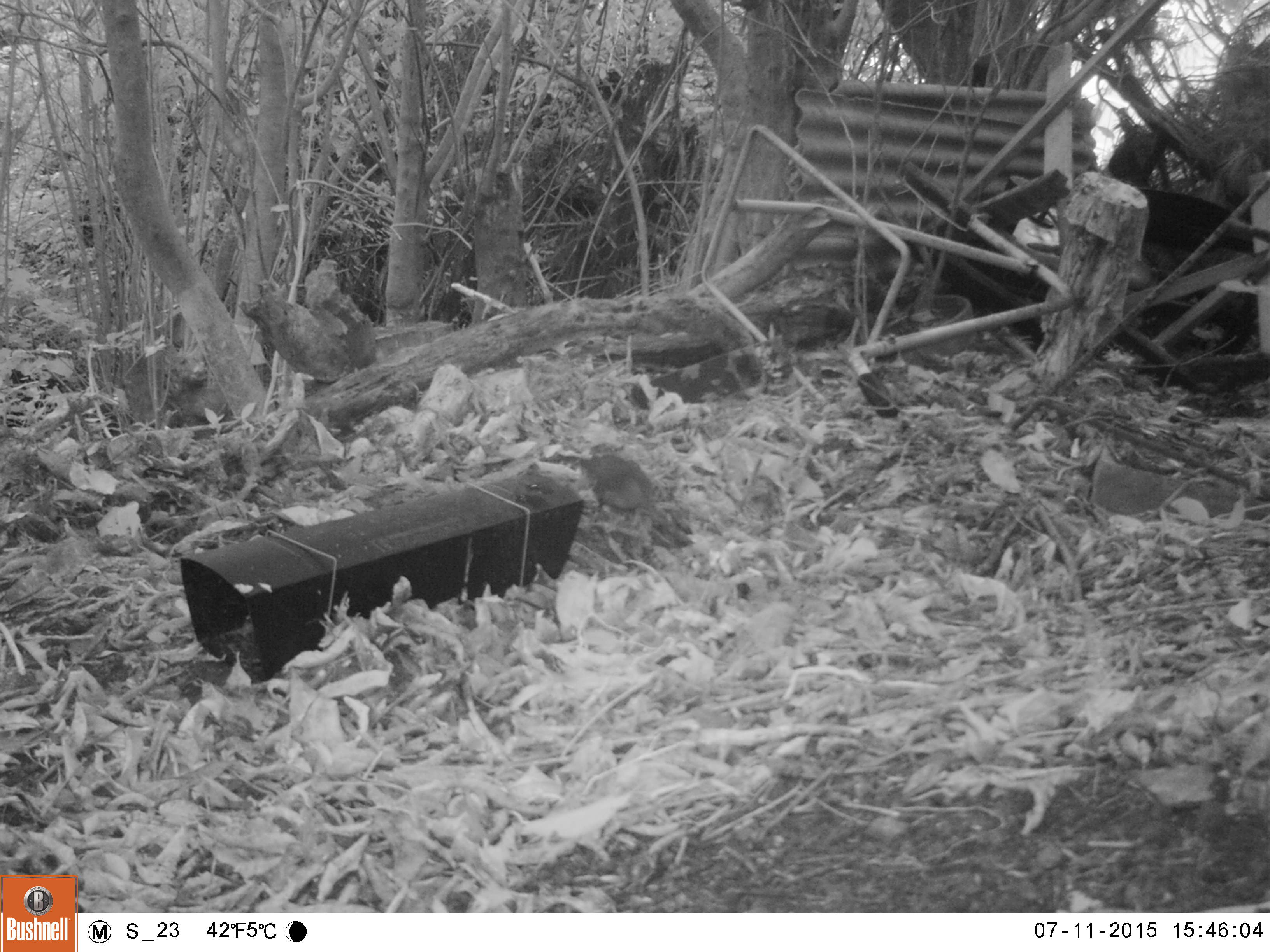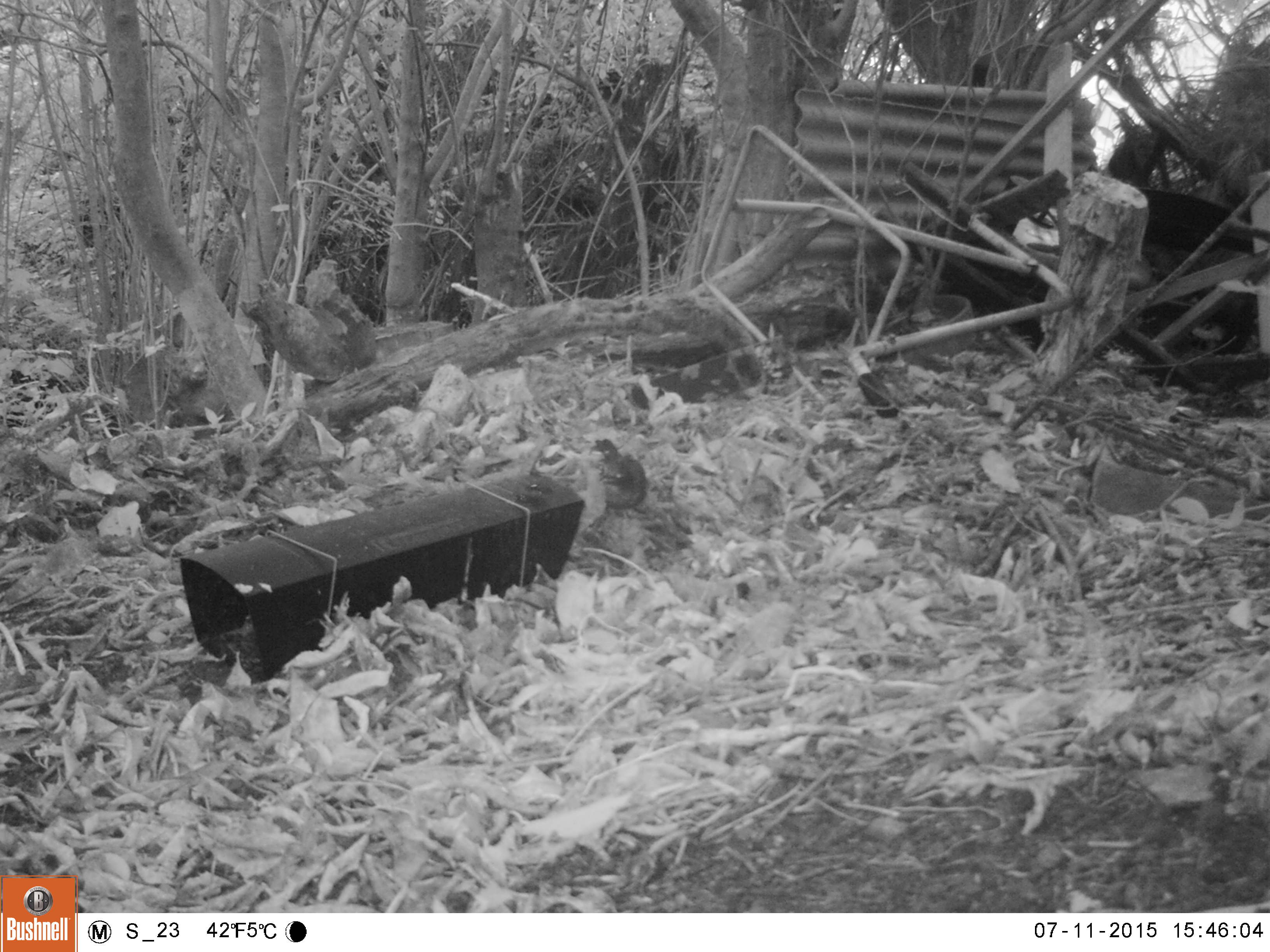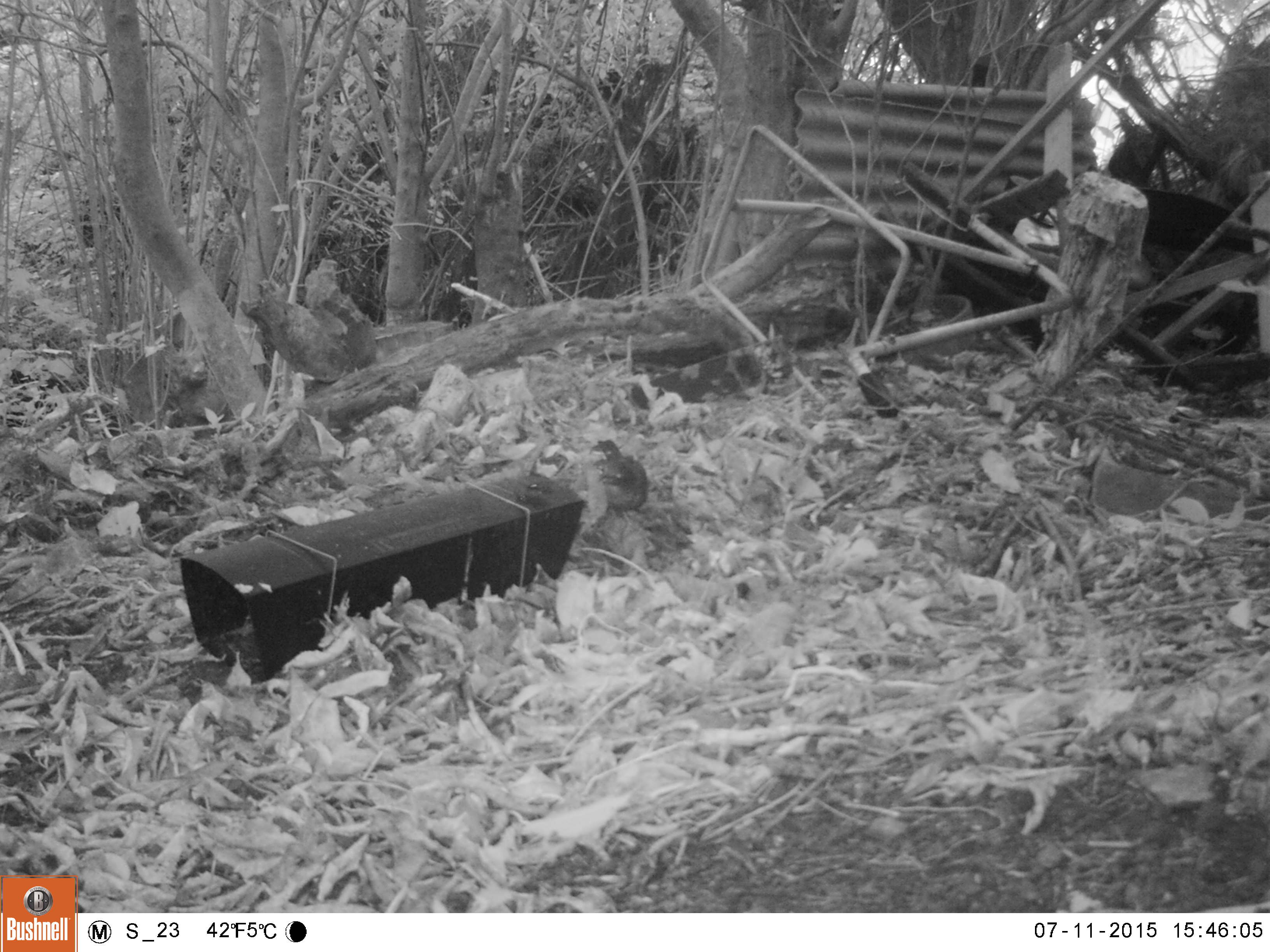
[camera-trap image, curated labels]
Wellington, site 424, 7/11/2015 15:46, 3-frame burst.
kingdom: Animalia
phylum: Chordata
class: Aves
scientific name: Aves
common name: bird